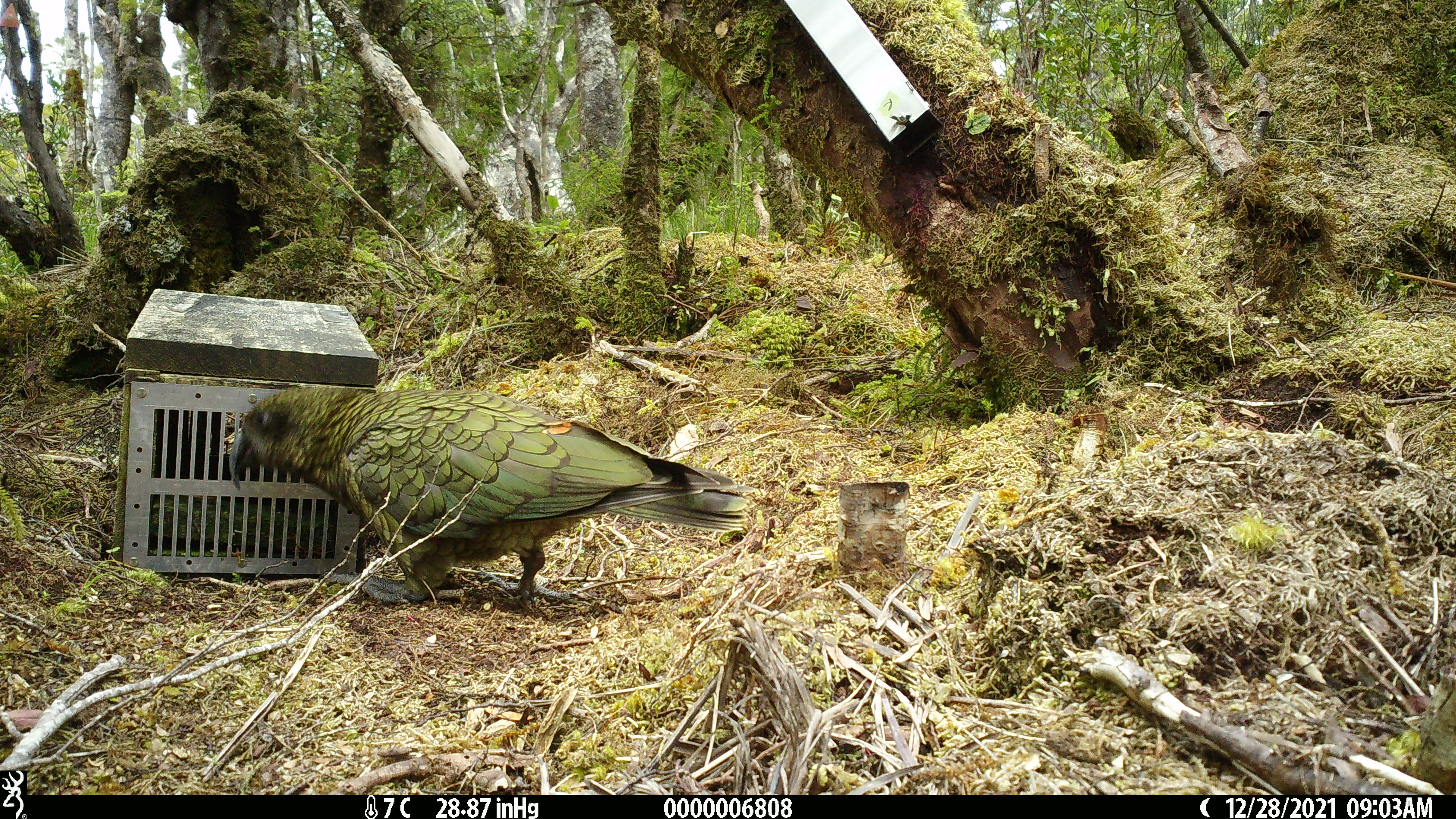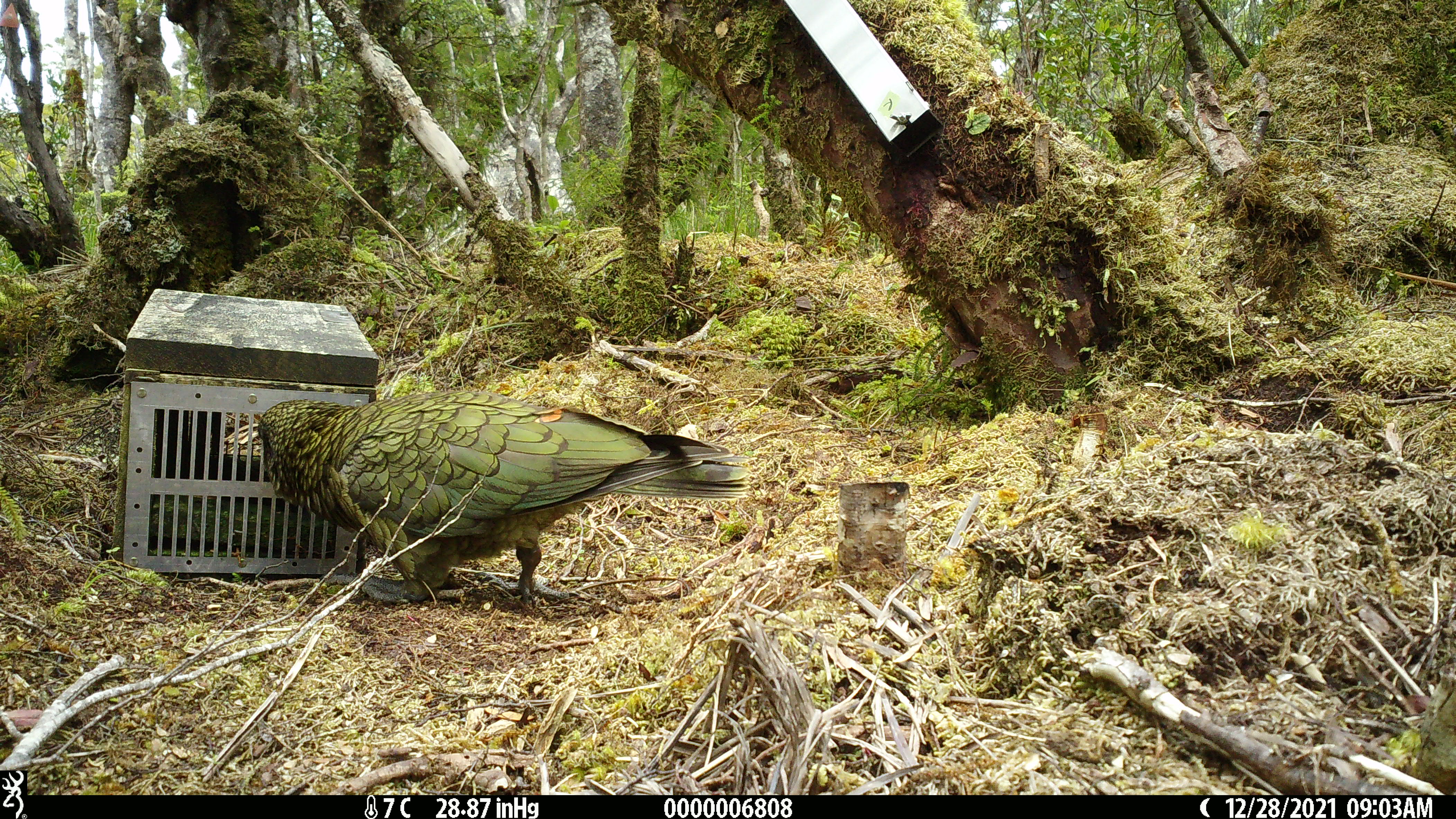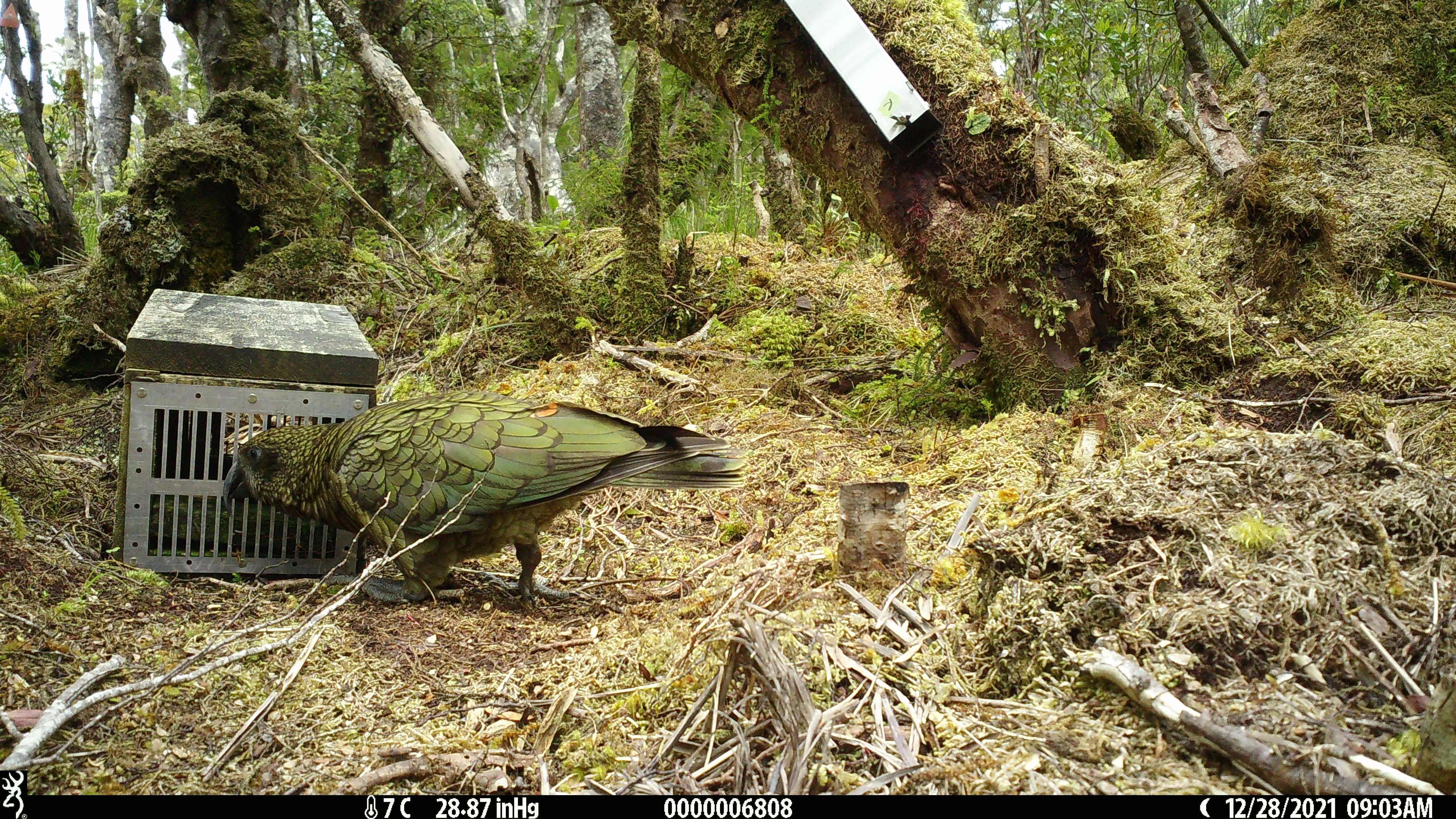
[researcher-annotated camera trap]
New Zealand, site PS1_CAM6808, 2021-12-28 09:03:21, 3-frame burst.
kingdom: Animalia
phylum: Chordata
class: Aves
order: Psittaciformes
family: Strigopidae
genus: Nestor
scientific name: Nestor notabilis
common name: kea